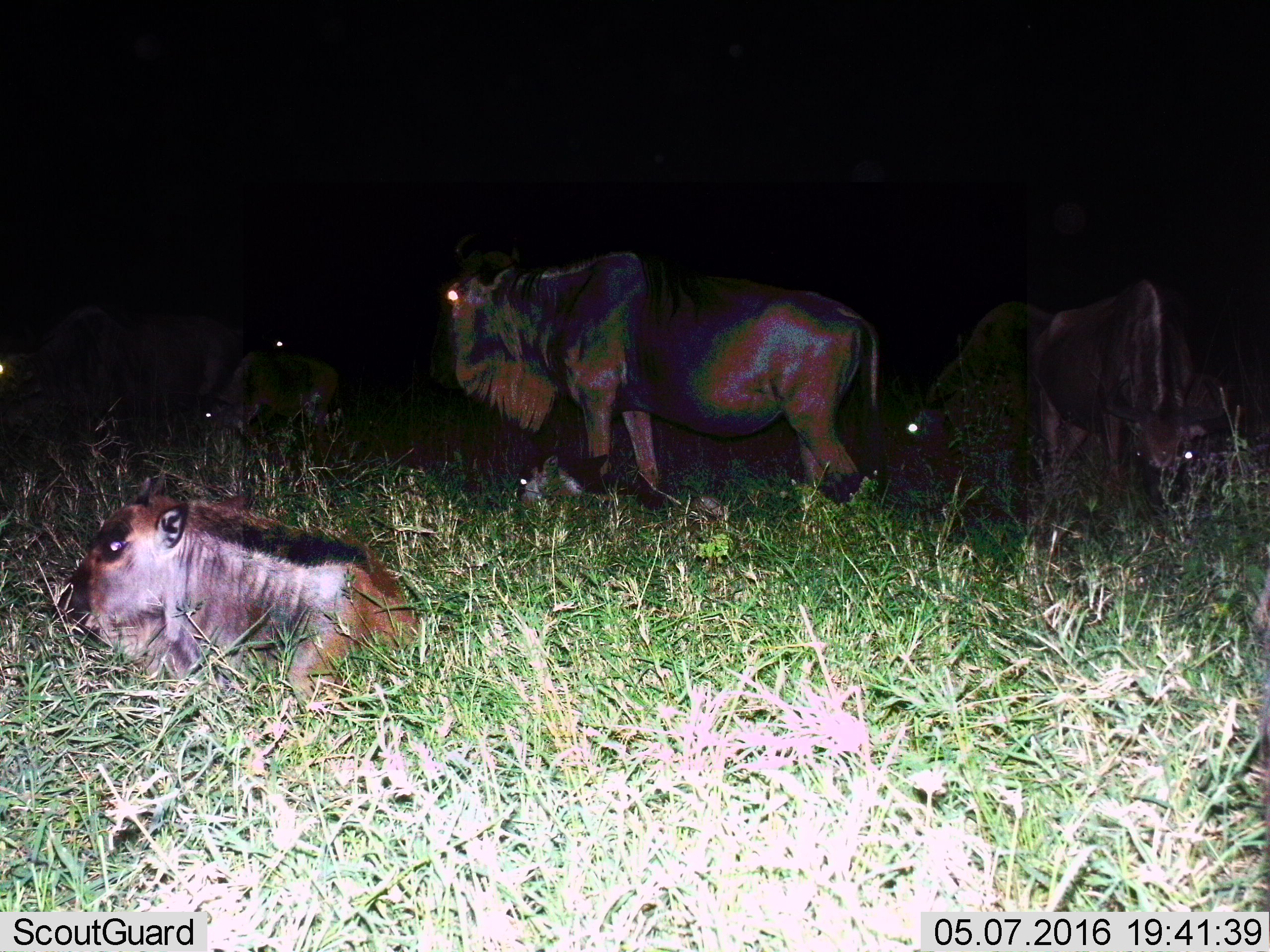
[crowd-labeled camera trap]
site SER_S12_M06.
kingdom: Animalia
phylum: Chordata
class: Mammalia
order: Artiodactyla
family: Bovidae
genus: Connochaetes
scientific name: Connochaetes taurinus taurinus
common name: blue wildebeest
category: wildebeestblue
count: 5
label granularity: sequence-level